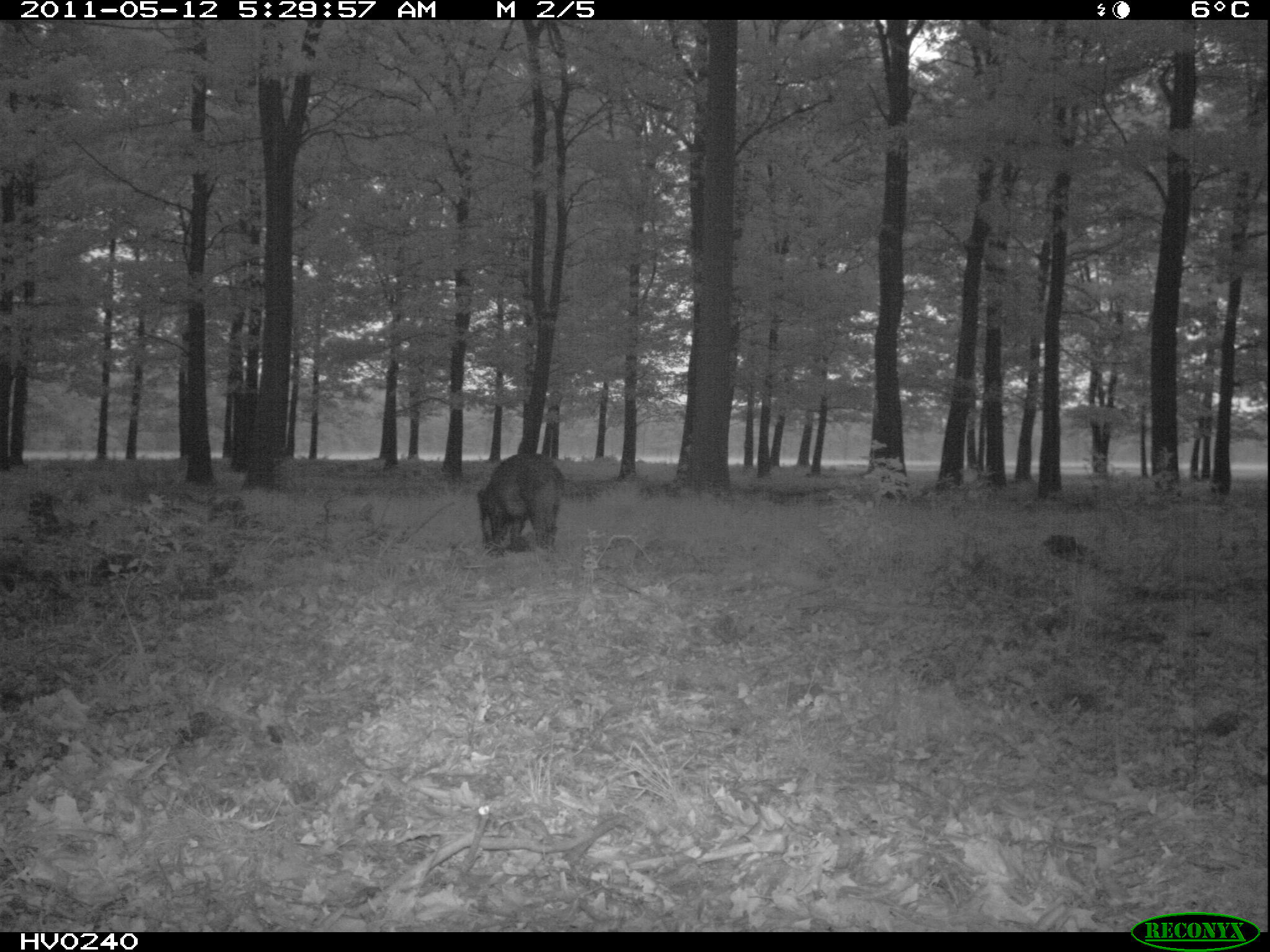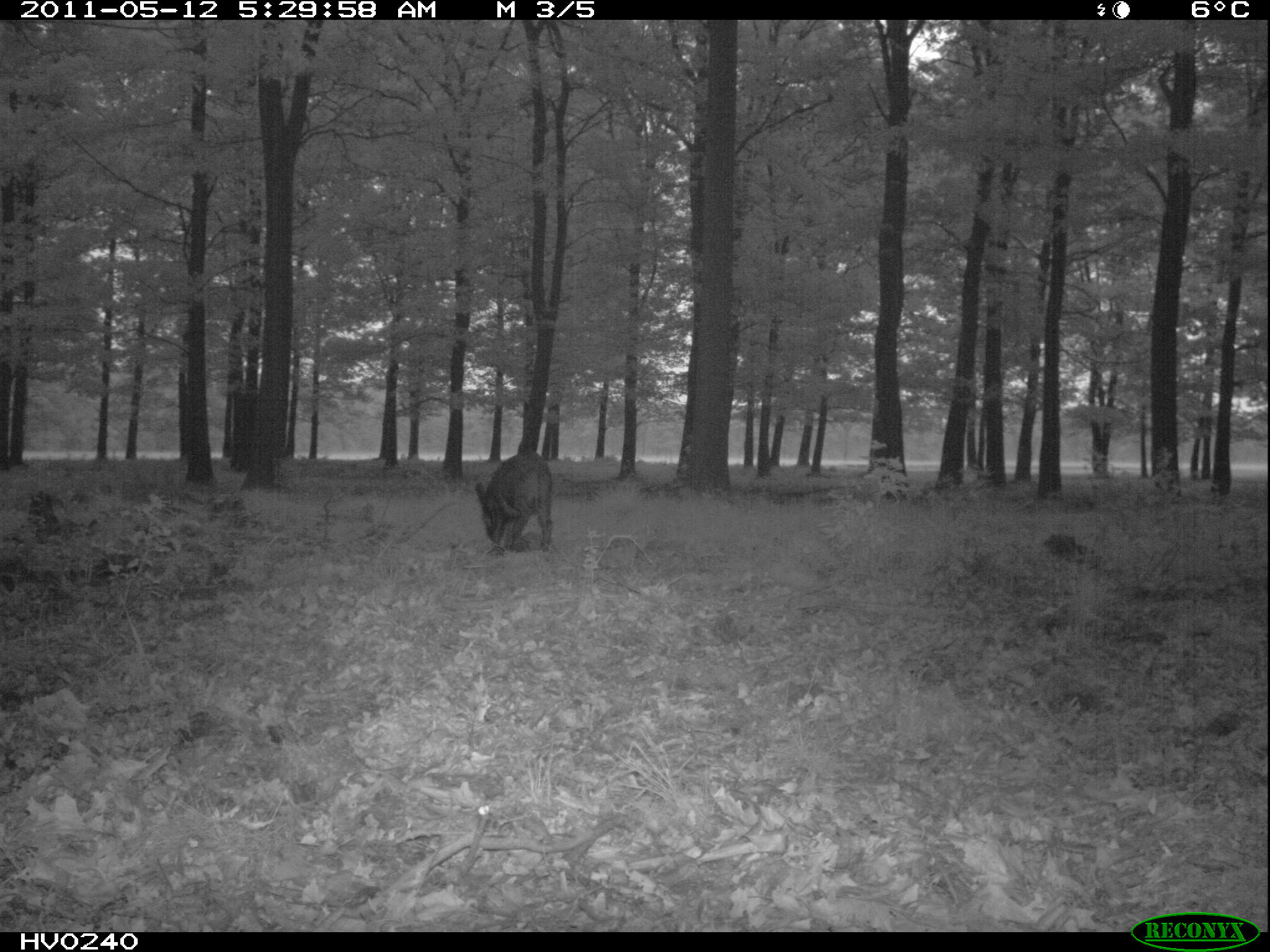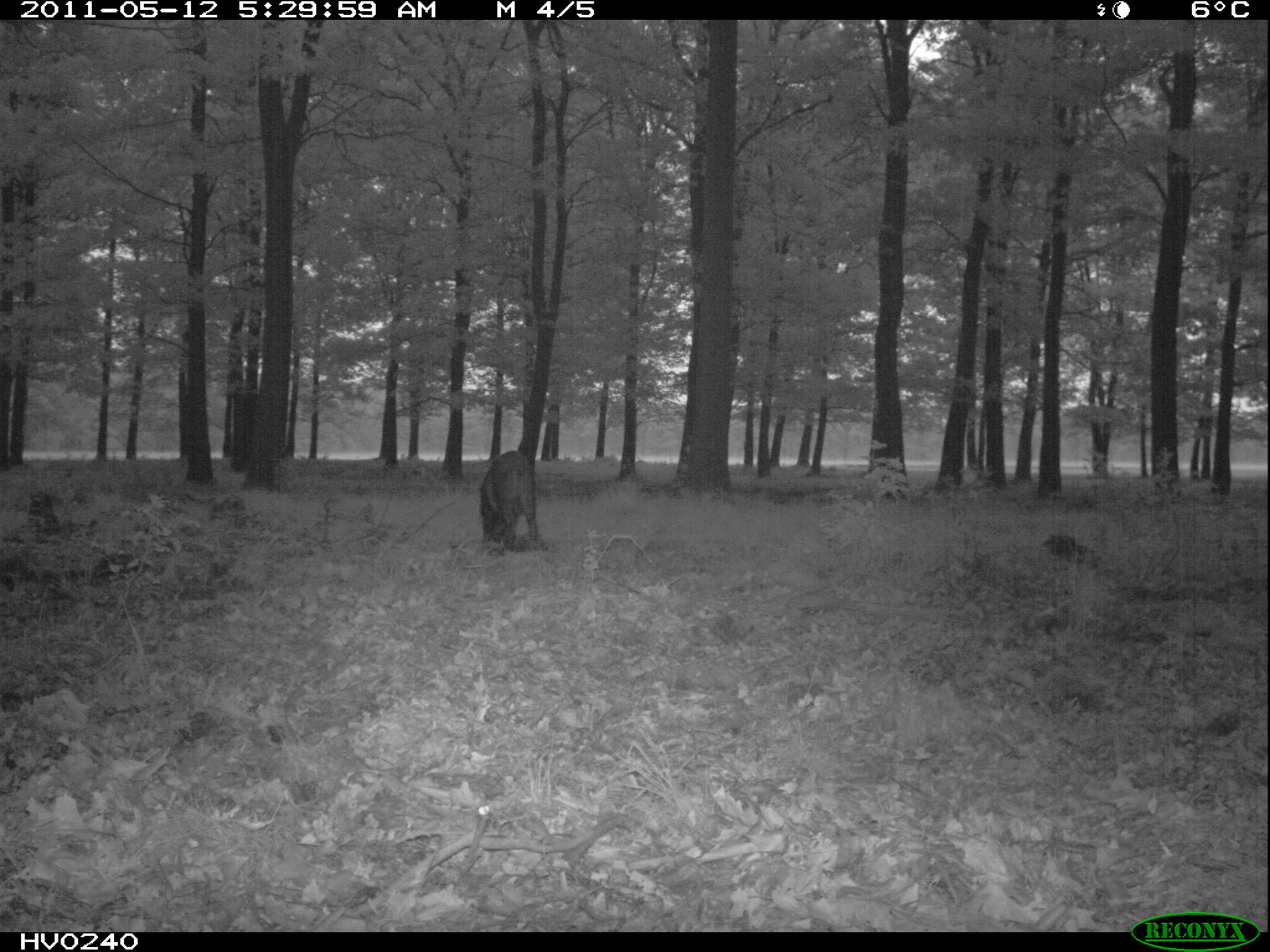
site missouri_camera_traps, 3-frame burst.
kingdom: Animalia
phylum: Chordata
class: Mammalia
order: Artiodactyla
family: Suidae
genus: Sus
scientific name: Sus scrofa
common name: wild boar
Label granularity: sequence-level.